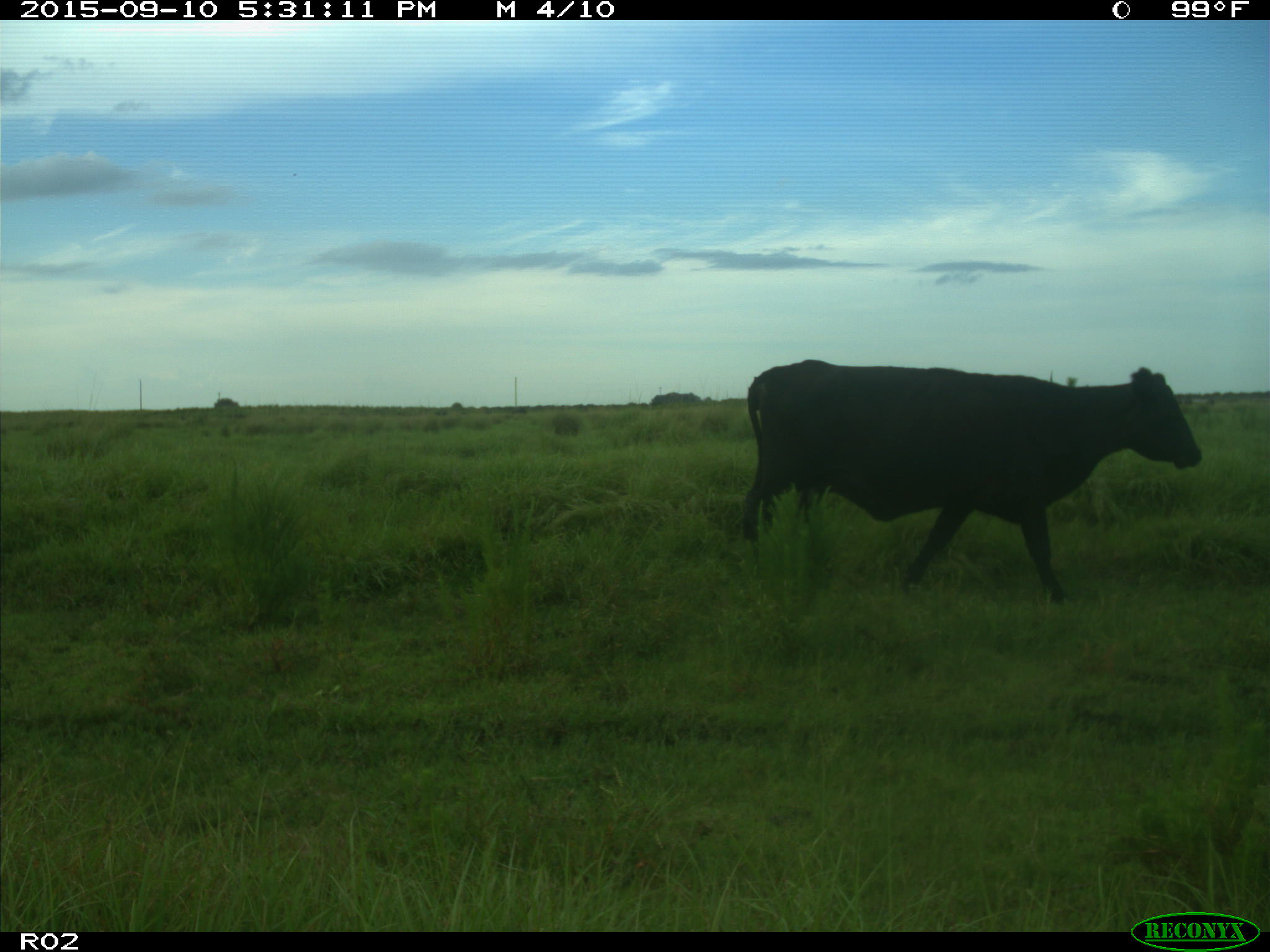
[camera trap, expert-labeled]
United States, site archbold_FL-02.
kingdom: Animalia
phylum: Chordata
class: Mammalia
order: Artiodactyla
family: Bovidae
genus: Bos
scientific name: Bos taurus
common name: domestic cow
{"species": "Bos taurus (domestic cow)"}